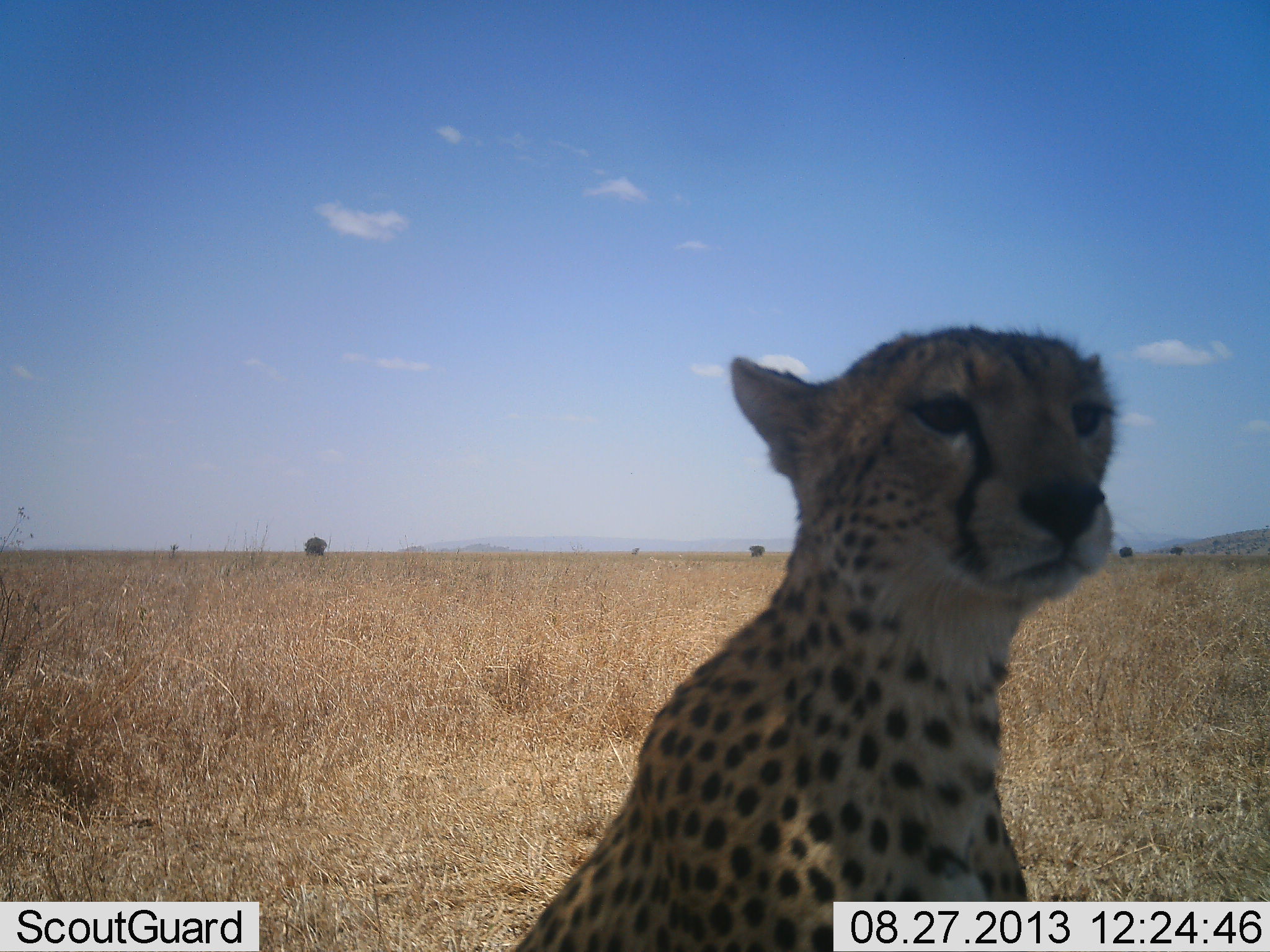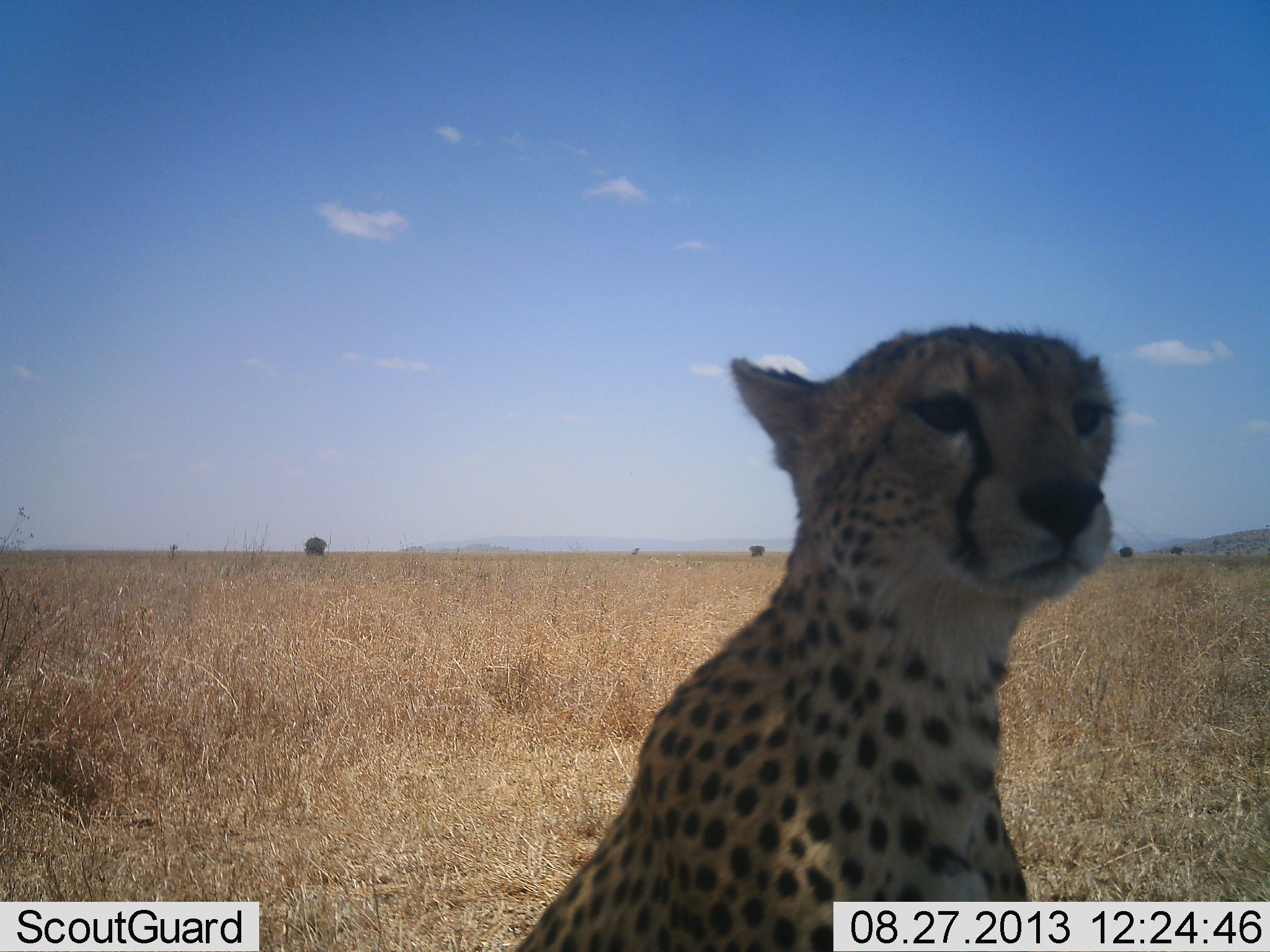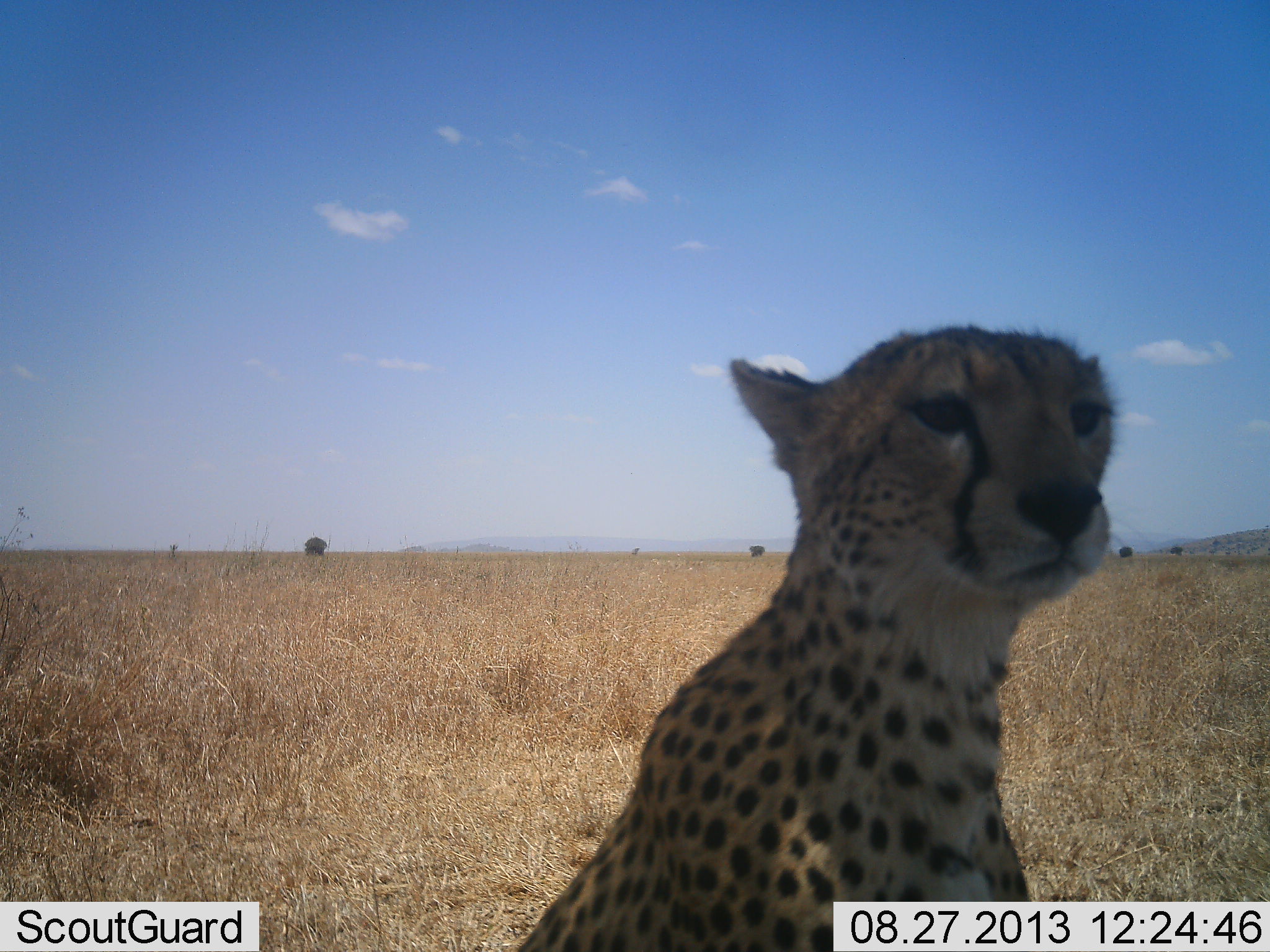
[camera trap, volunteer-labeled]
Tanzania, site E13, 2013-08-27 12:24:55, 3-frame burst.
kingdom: Animalia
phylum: Chordata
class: Mammalia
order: Carnivora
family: Felidae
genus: Acinonyx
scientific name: Acinonyx jubatus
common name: cheetah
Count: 1.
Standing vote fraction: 30%.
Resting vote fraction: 63%.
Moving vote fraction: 3%.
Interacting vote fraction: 7%.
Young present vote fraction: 3%.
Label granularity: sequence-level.